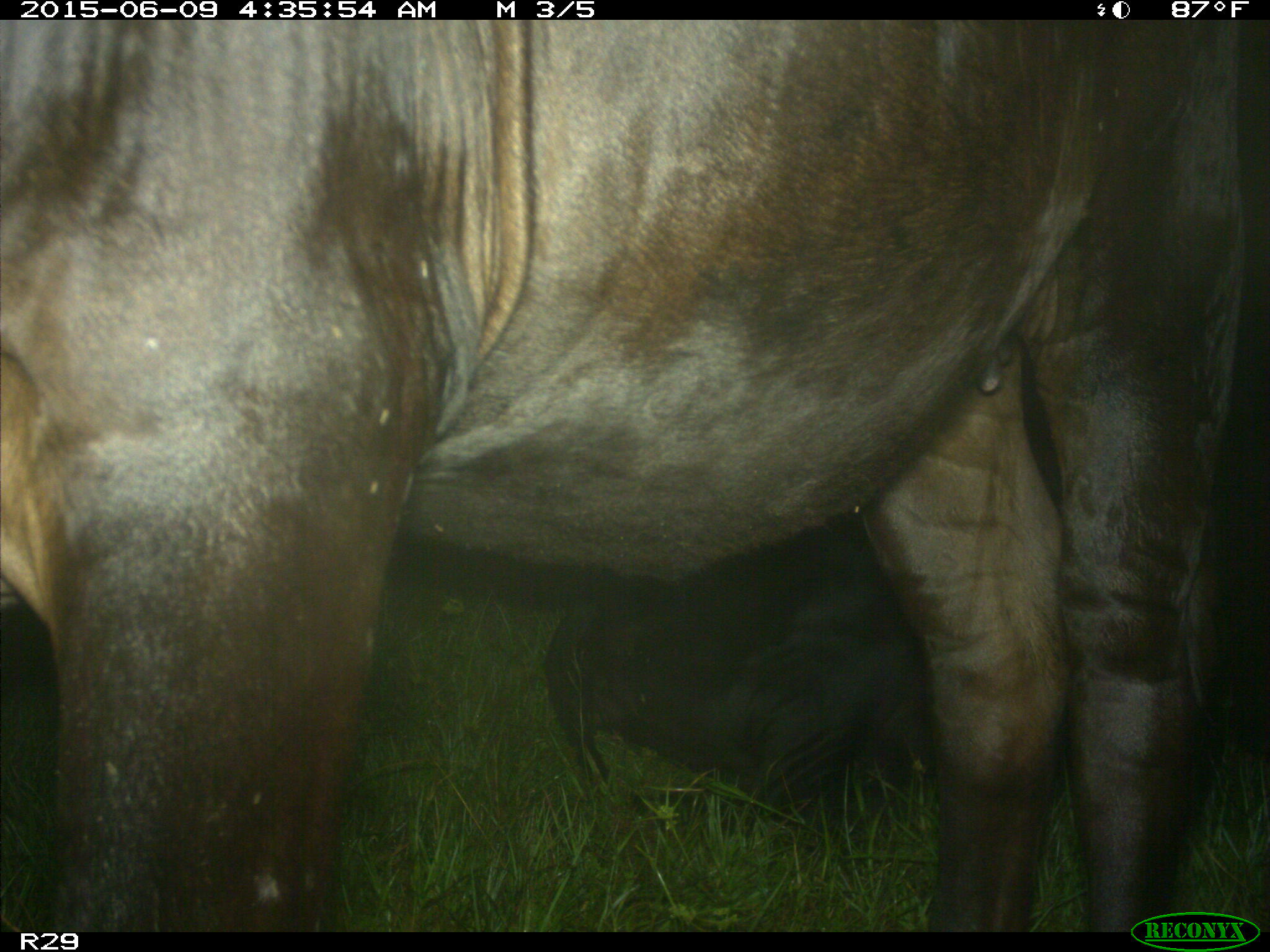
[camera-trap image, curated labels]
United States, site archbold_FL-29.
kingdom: Animalia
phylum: Chordata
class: Mammalia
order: Artiodactyla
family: Bovidae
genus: Bos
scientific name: Bos taurus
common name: domestic cow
Bos taurus (domestic cow).